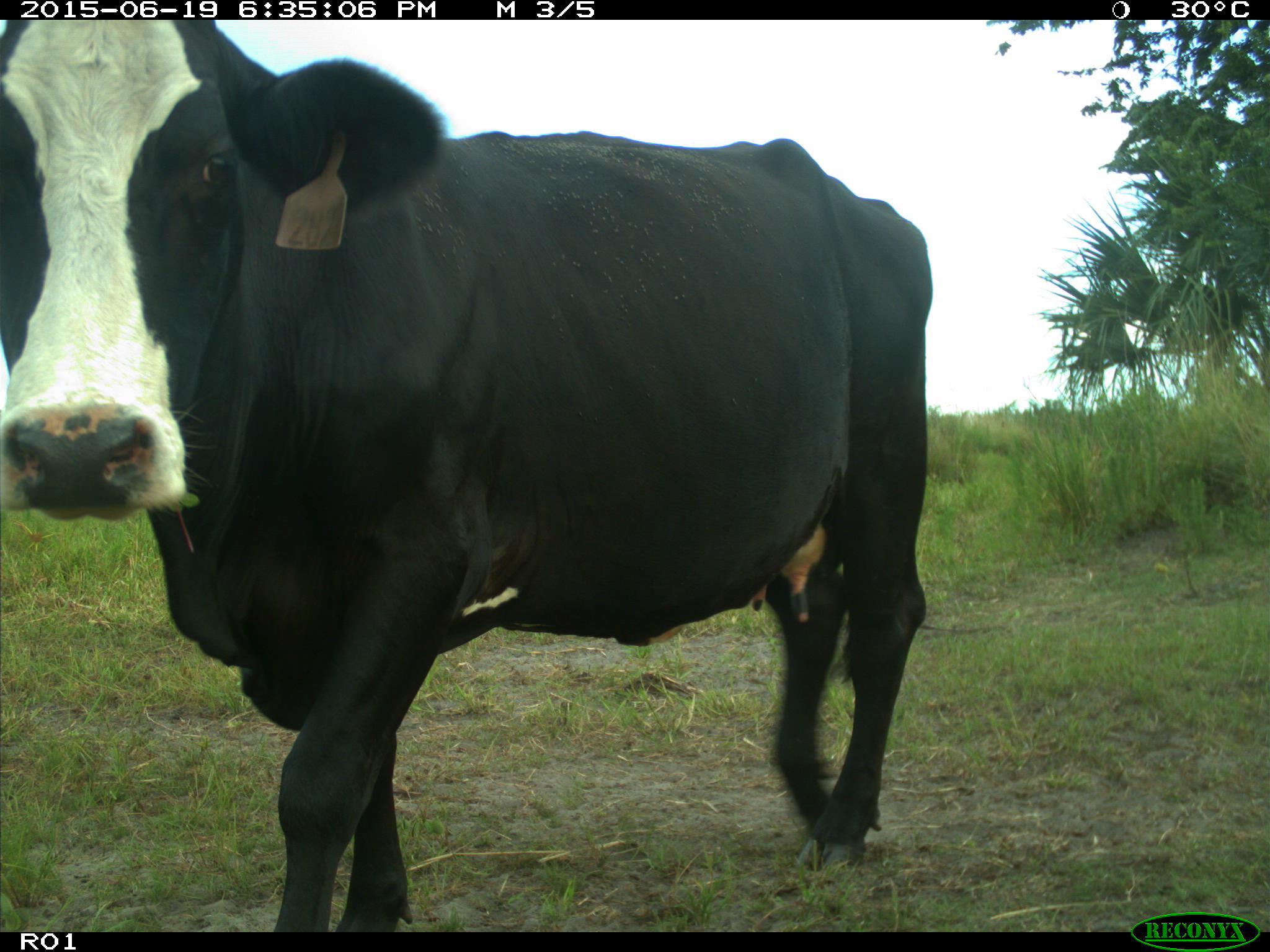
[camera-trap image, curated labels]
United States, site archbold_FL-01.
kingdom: Animalia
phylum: Chordata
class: Mammalia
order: Artiodactyla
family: Bovidae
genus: Bos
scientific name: Bos taurus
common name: domestic cow